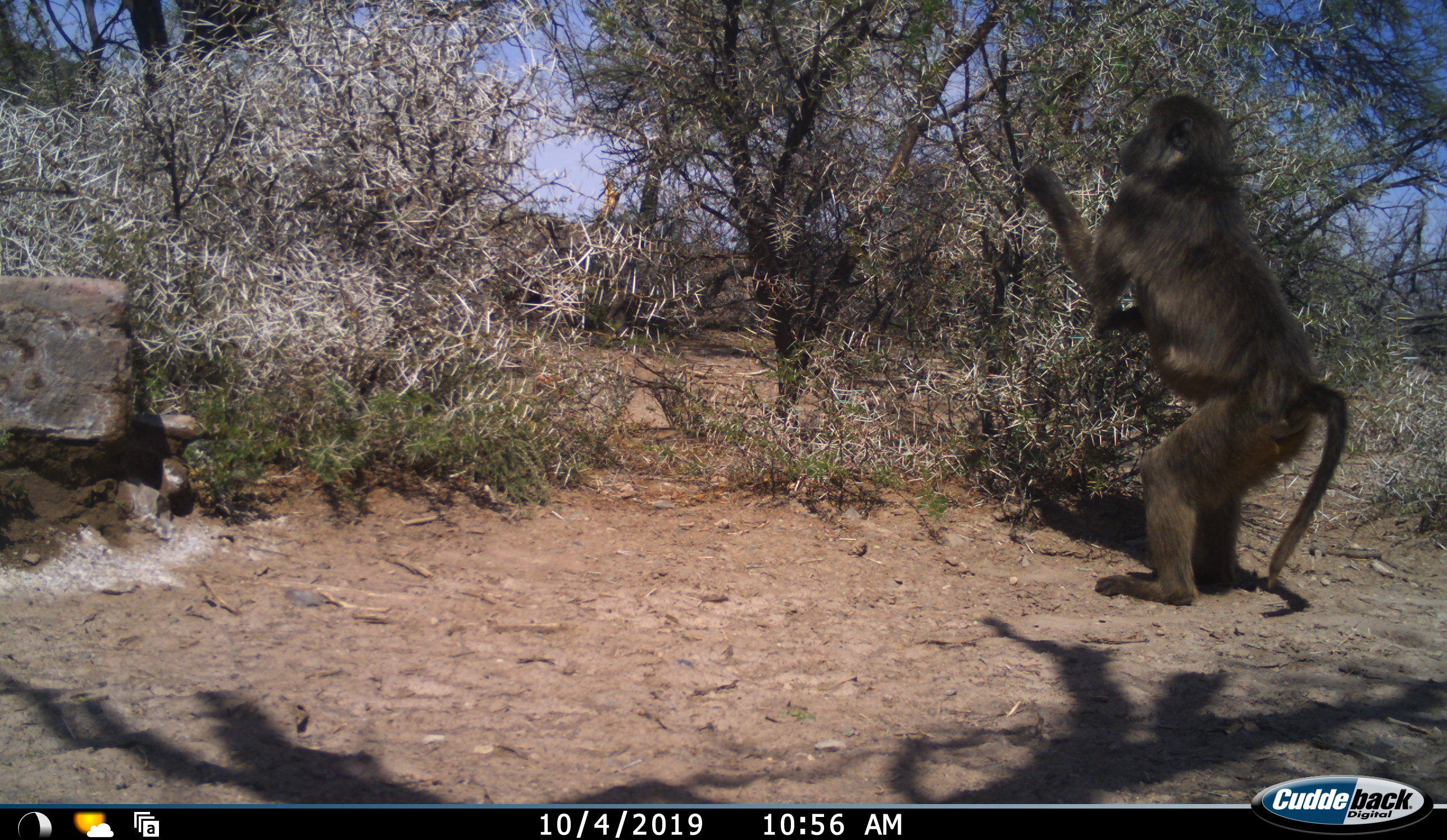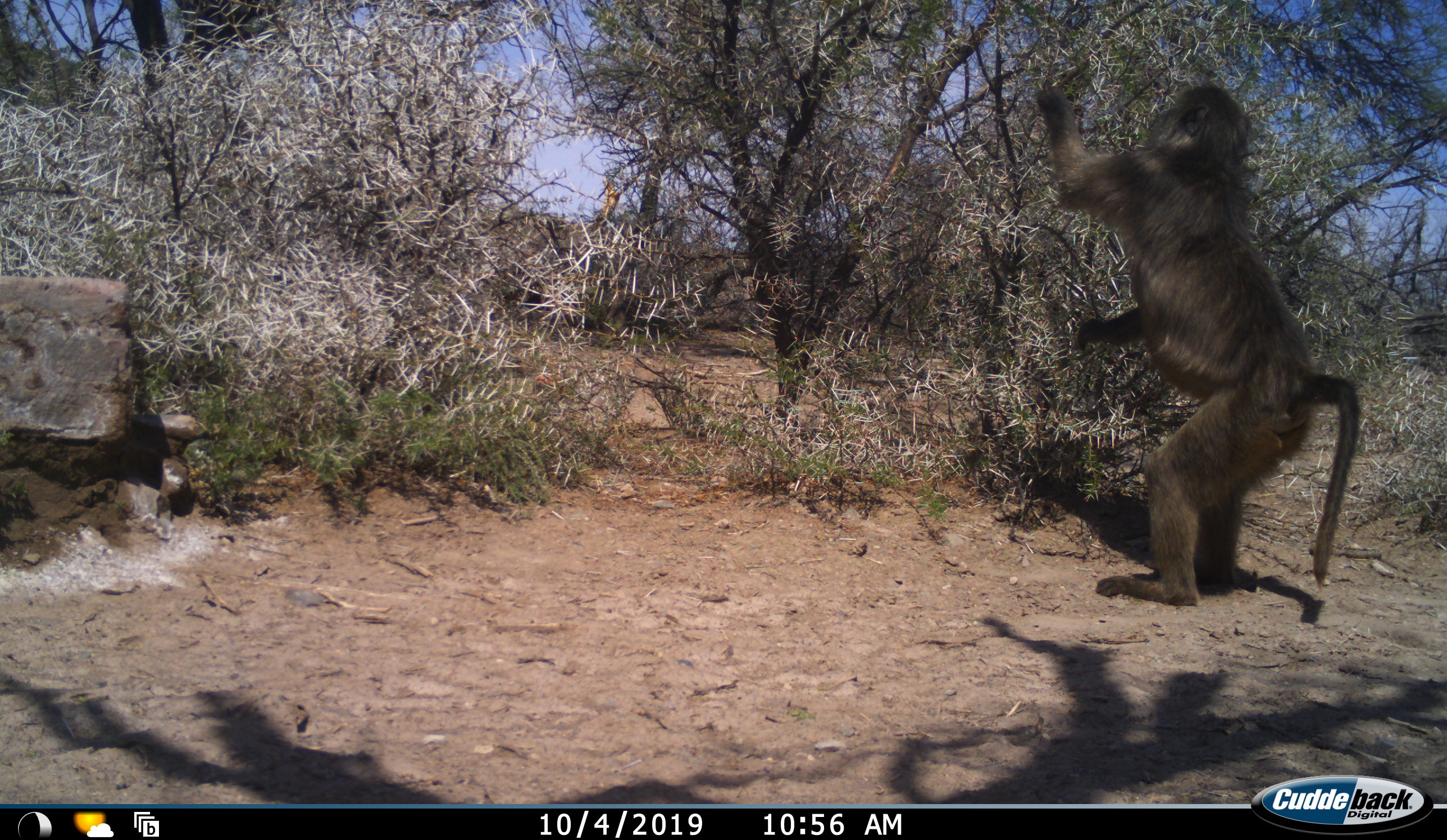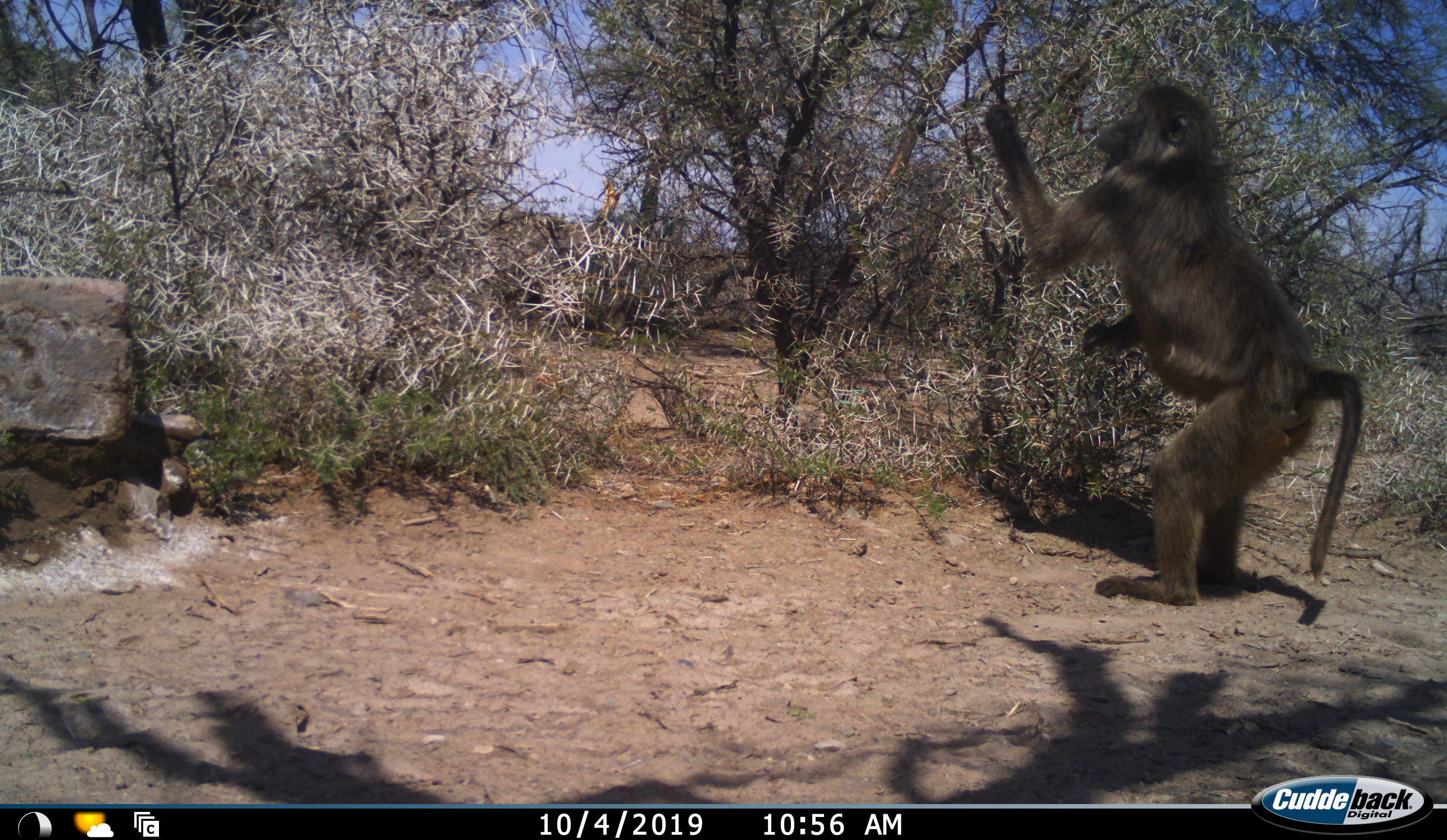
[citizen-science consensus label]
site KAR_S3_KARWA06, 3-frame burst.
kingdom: Animalia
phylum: Chordata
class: Mammalia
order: Primates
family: Cercopithecidae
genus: Papio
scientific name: Papio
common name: baboon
Baboon (Papio), count 1. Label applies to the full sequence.